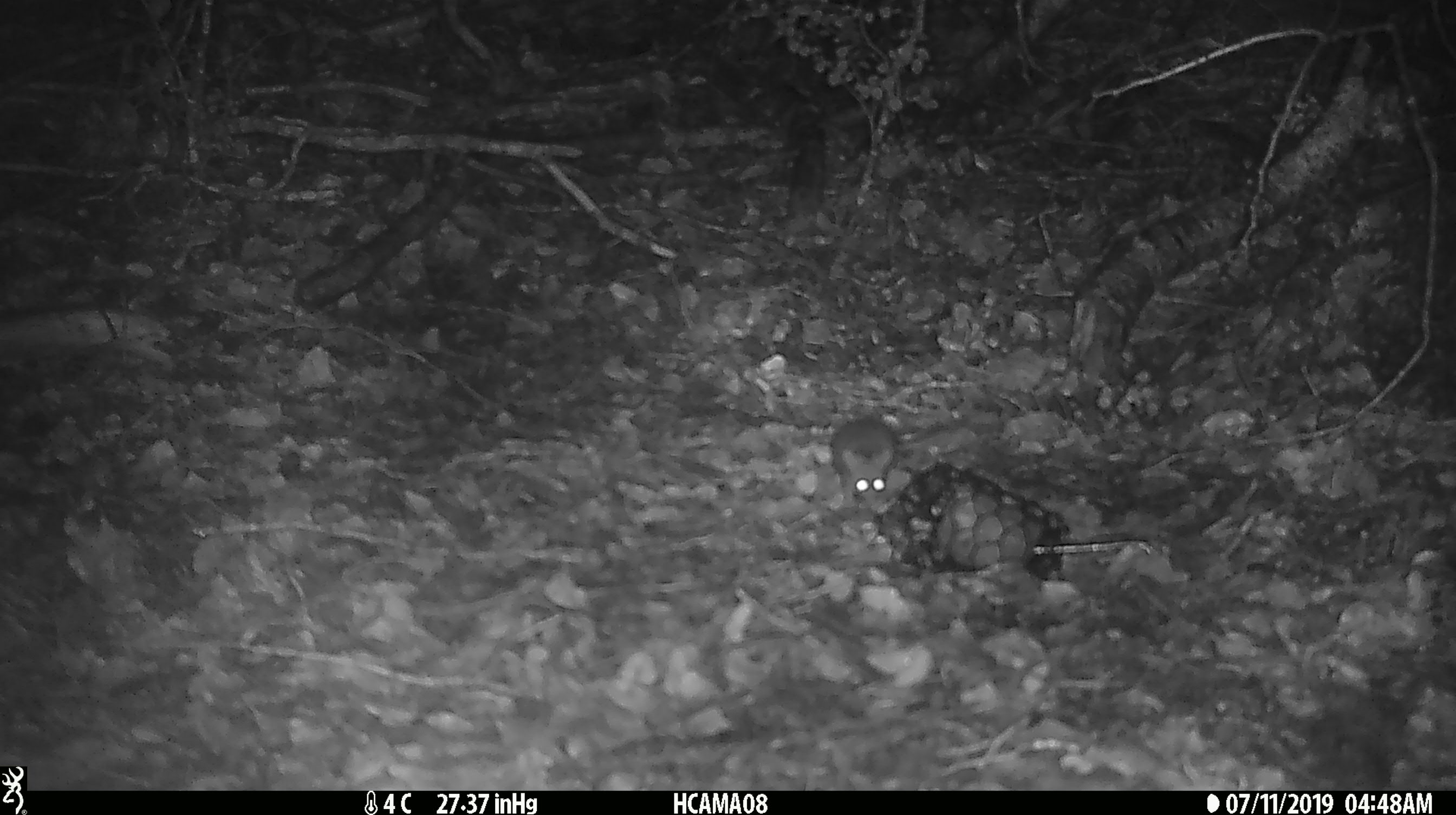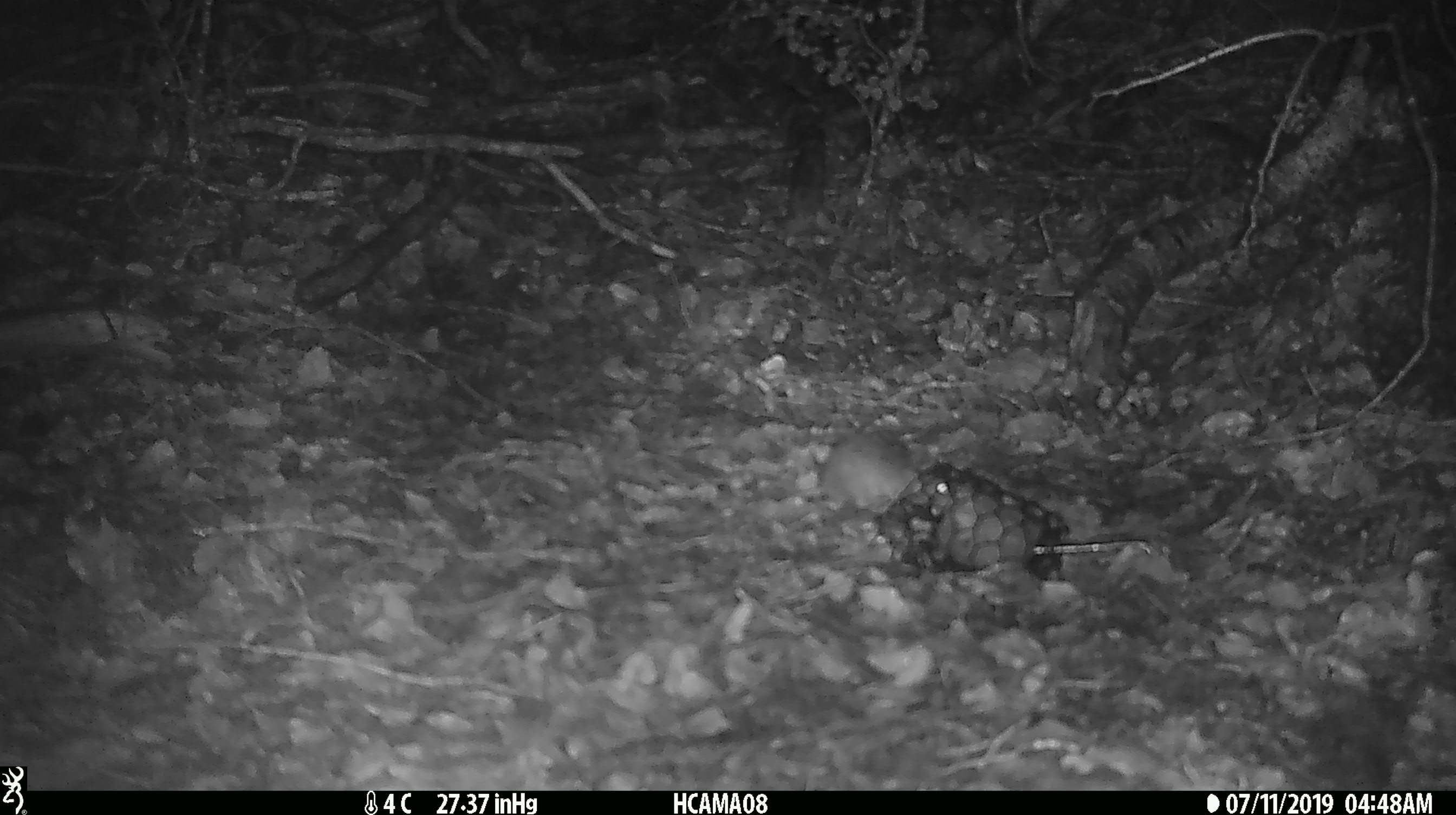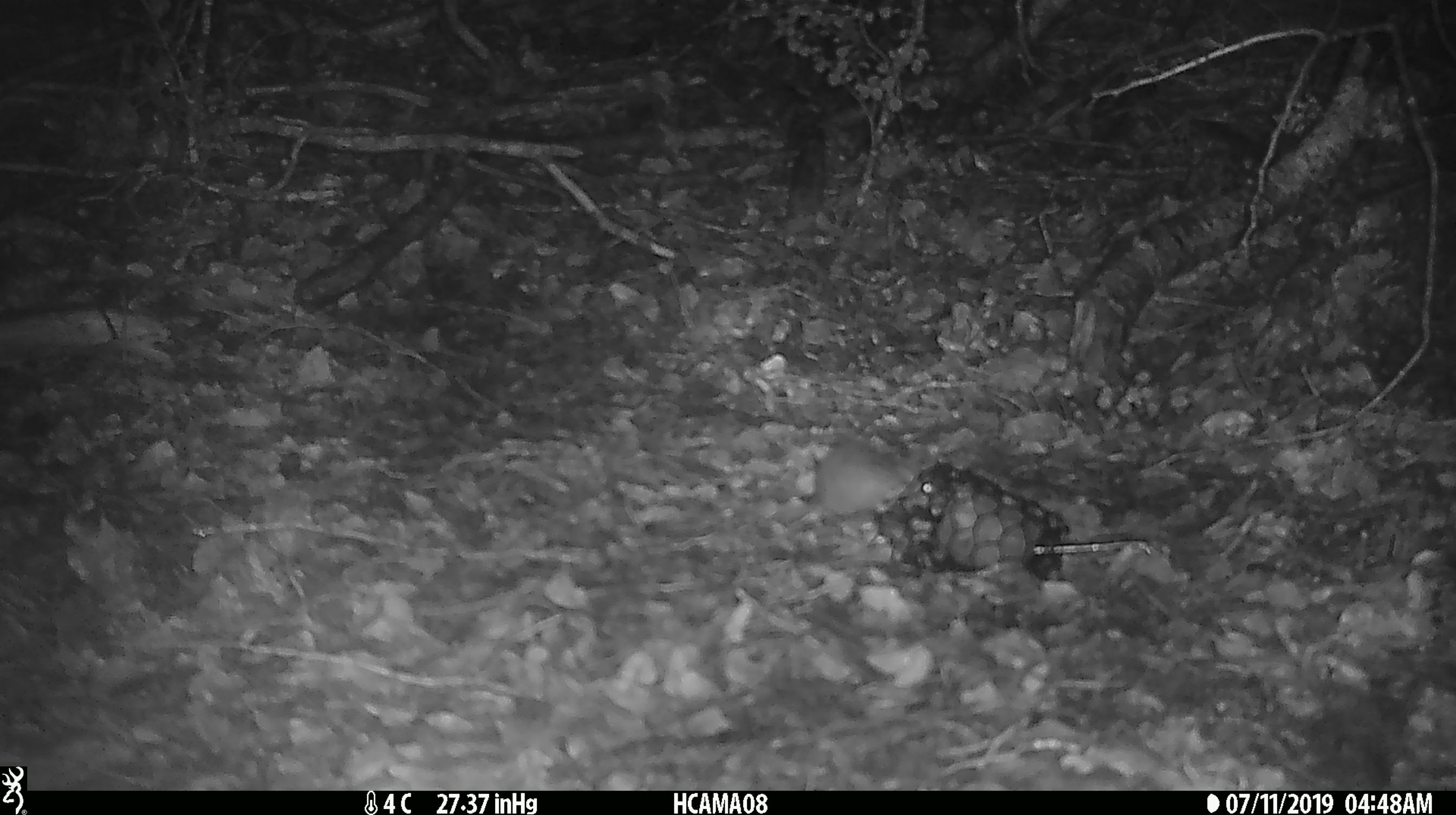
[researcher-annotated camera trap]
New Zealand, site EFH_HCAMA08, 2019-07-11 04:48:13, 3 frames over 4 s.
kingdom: Animalia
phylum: Chordata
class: Mammalia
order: Rodentia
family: Muridae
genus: Mus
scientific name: Mus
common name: mouse